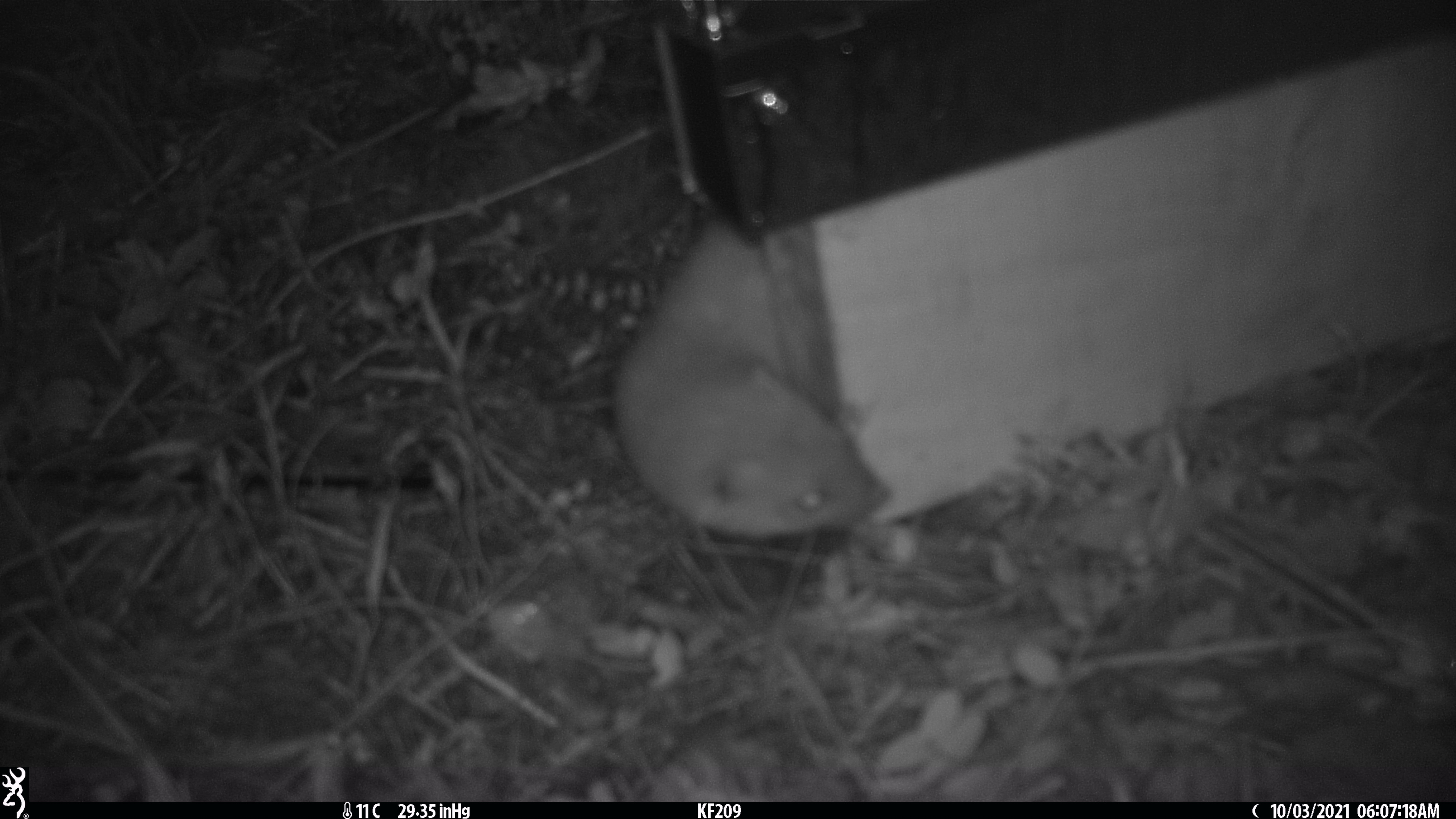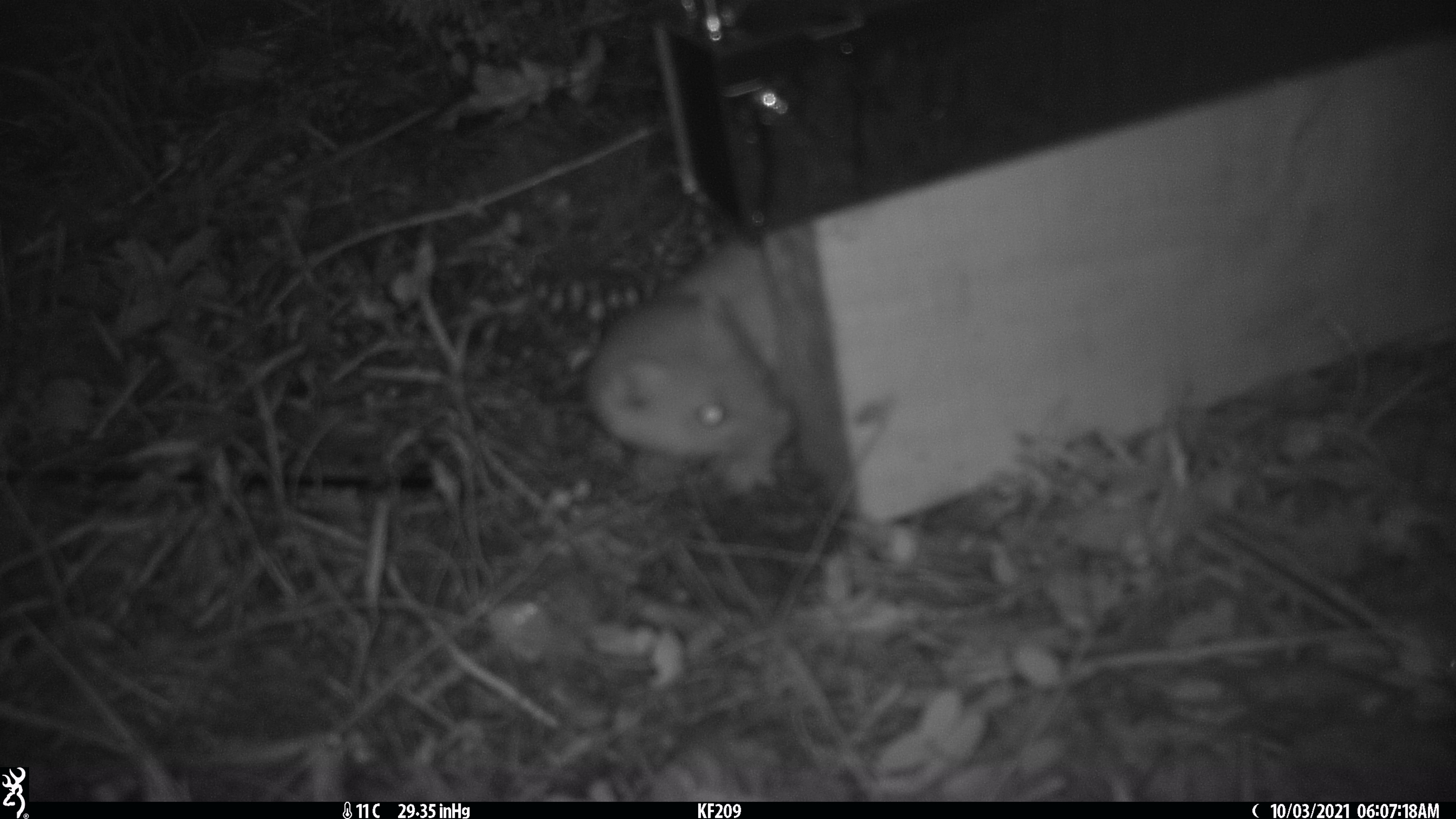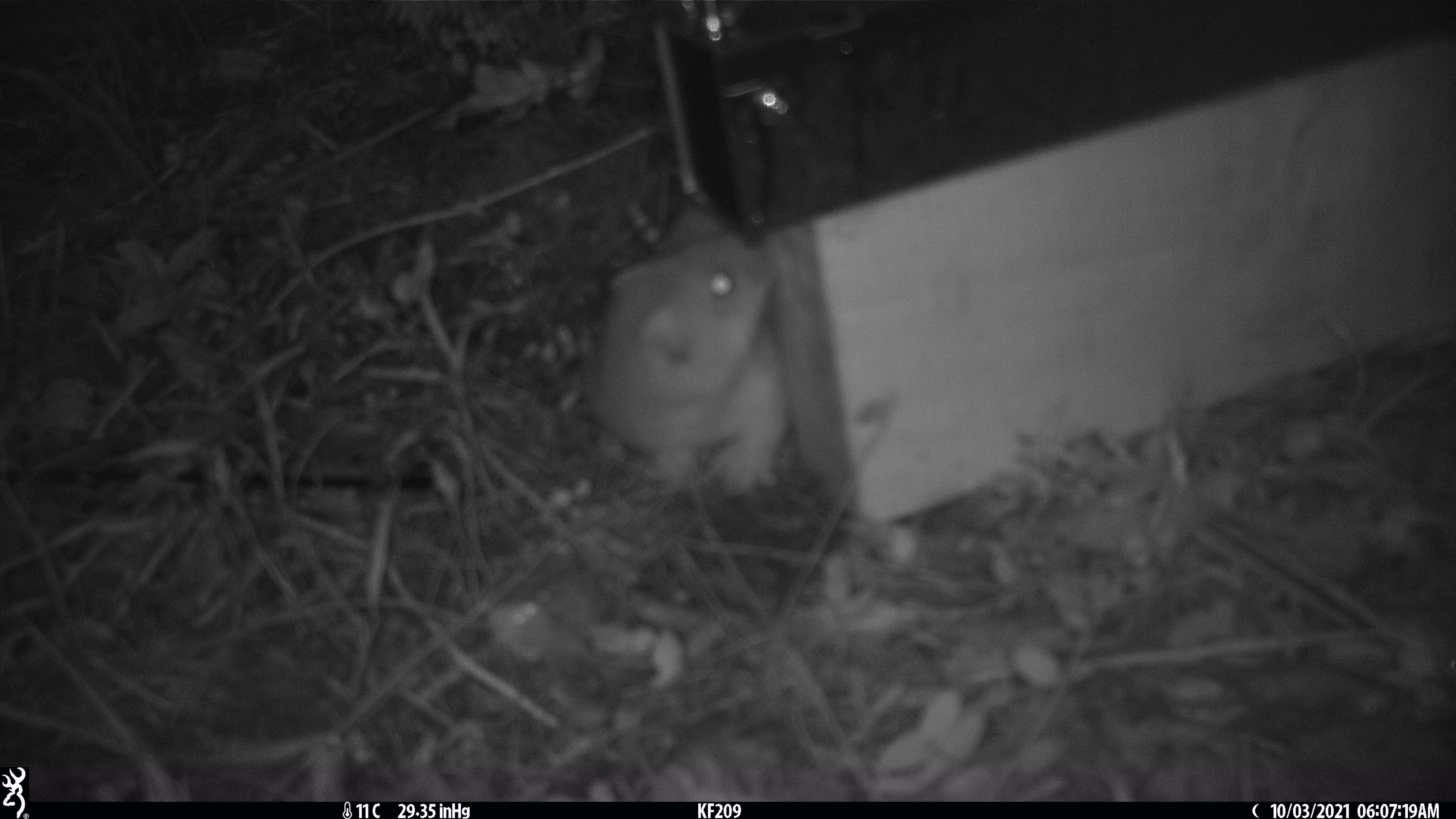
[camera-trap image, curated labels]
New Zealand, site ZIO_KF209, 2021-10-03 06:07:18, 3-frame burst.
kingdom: Animalia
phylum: Chordata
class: Mammalia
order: Carnivora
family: Mustelidae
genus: Mustela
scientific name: Mustela erminea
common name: stoat